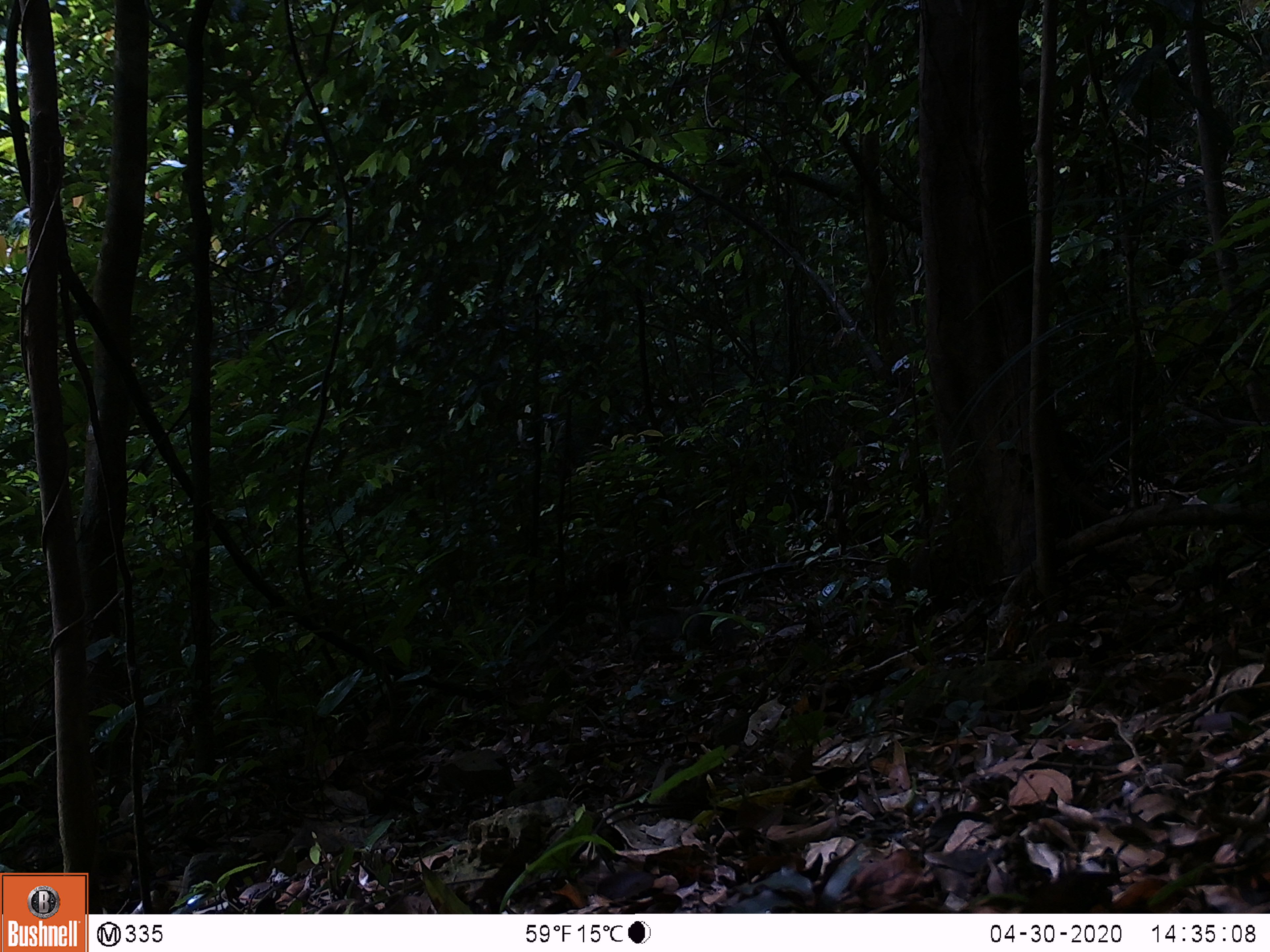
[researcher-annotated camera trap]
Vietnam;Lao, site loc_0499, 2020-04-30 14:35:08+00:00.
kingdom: Animalia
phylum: Chordata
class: Aves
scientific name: Aves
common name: bird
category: unidentified bird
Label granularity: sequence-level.